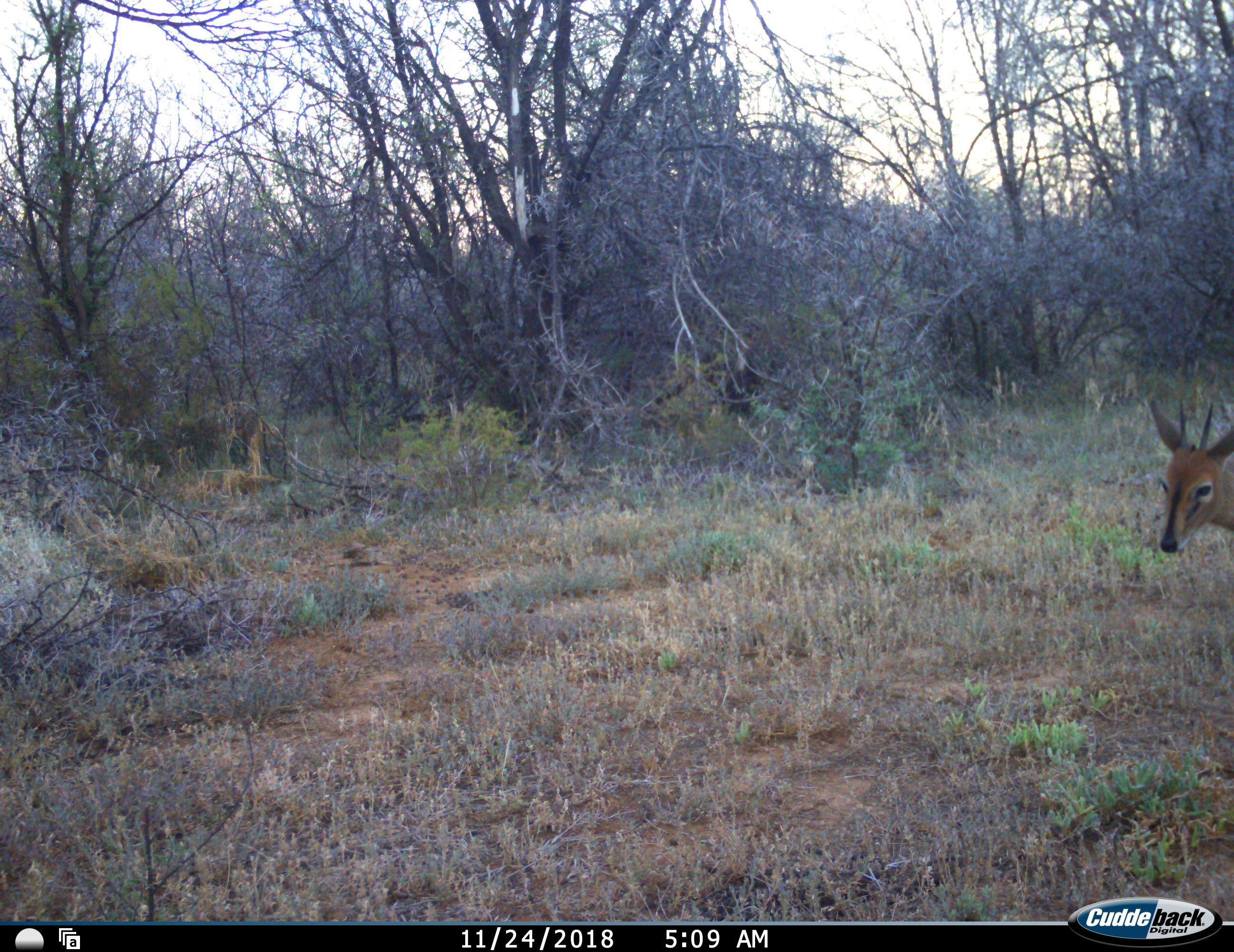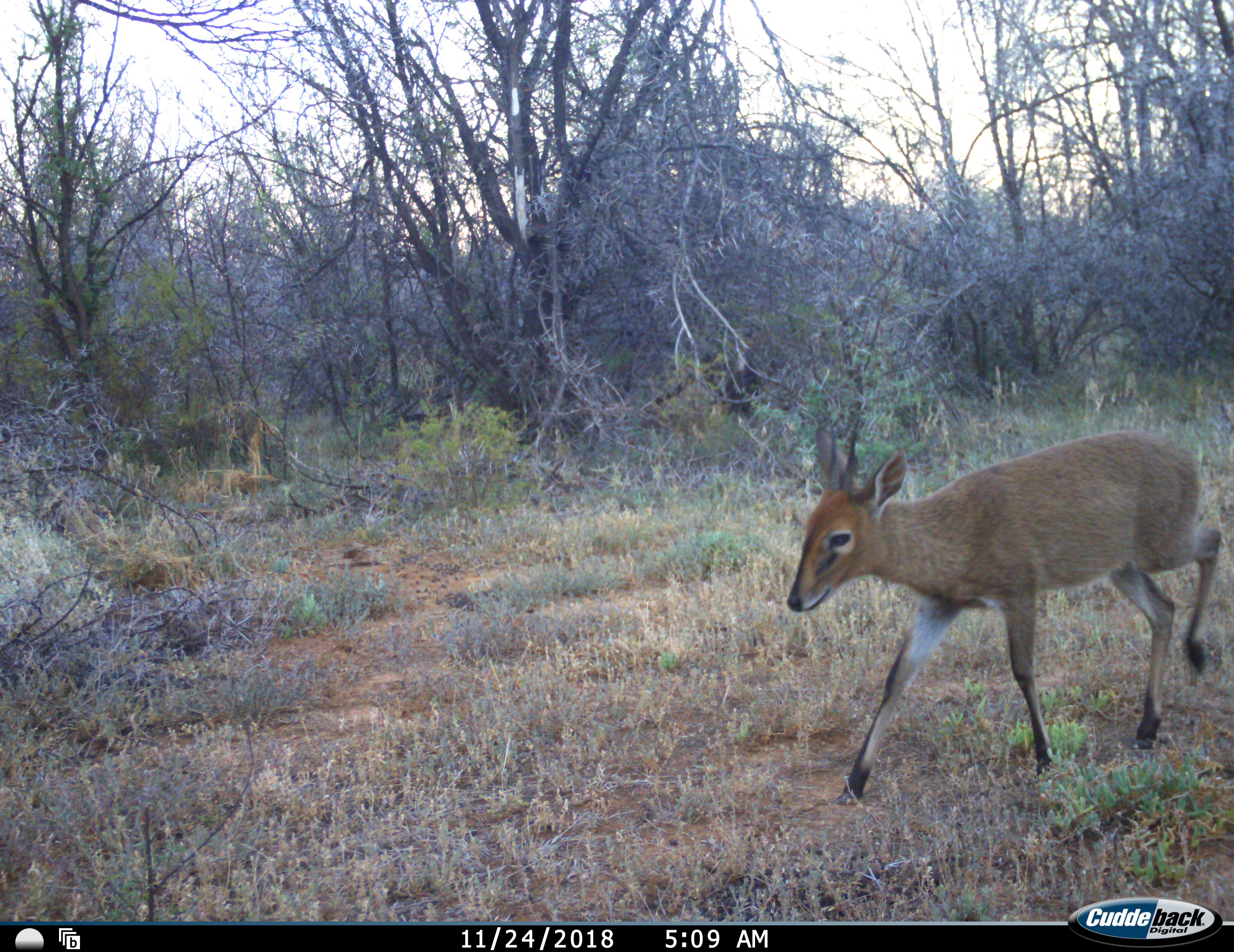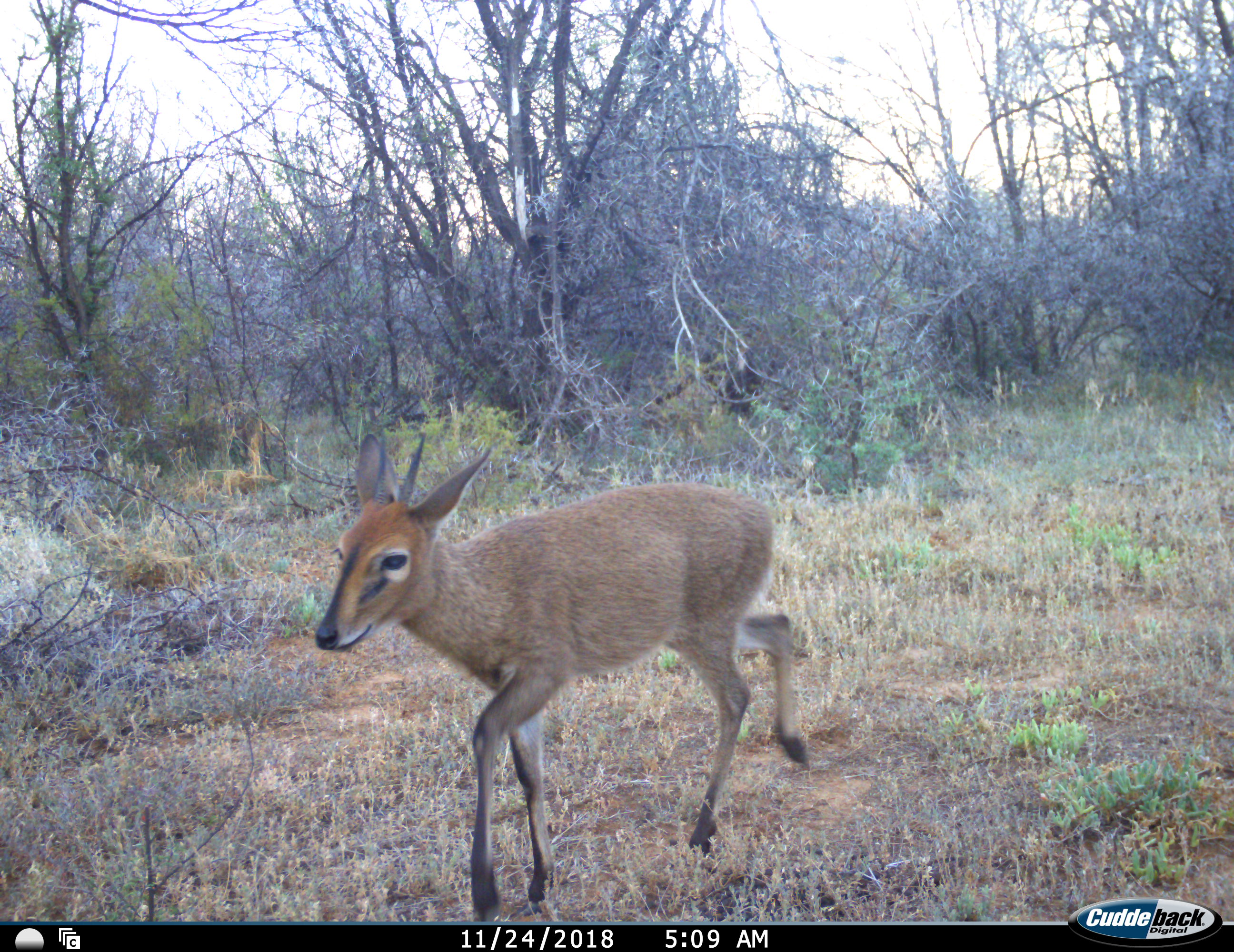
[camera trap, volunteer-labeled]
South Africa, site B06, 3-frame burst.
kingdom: Animalia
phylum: Chordata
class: Mammalia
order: Artiodactyla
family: Bovidae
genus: Sylvicapra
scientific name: Sylvicapra grimmia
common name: common grey duiker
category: duikercommongrey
Duikercommongrey (common grey duiker) (Sylvicapra grimmia), count 1. Behavior (volunteer vote fractions): standing 0%, resting 0%, moving 100%, interacting 0%. Young present (vote fraction): 0%. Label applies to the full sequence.